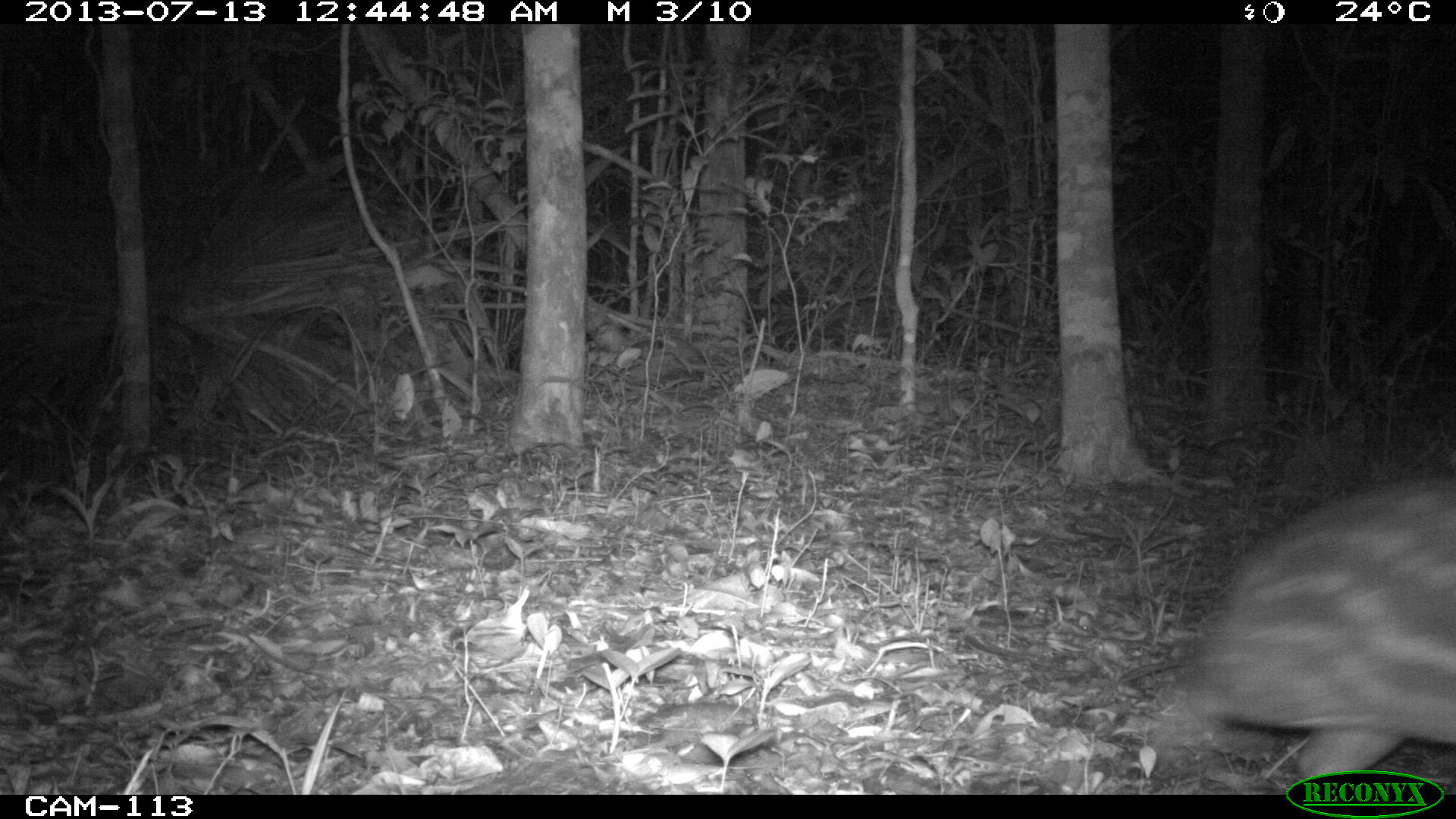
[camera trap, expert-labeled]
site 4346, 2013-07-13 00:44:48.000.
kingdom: Animalia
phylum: Chordata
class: Mammalia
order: Rodentia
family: Cuniculidae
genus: Cuniculus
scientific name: Cuniculus paca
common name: lowland paca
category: agouti paca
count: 1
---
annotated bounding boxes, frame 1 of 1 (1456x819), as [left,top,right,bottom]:
agouti paca: [1187,478,1456,770]